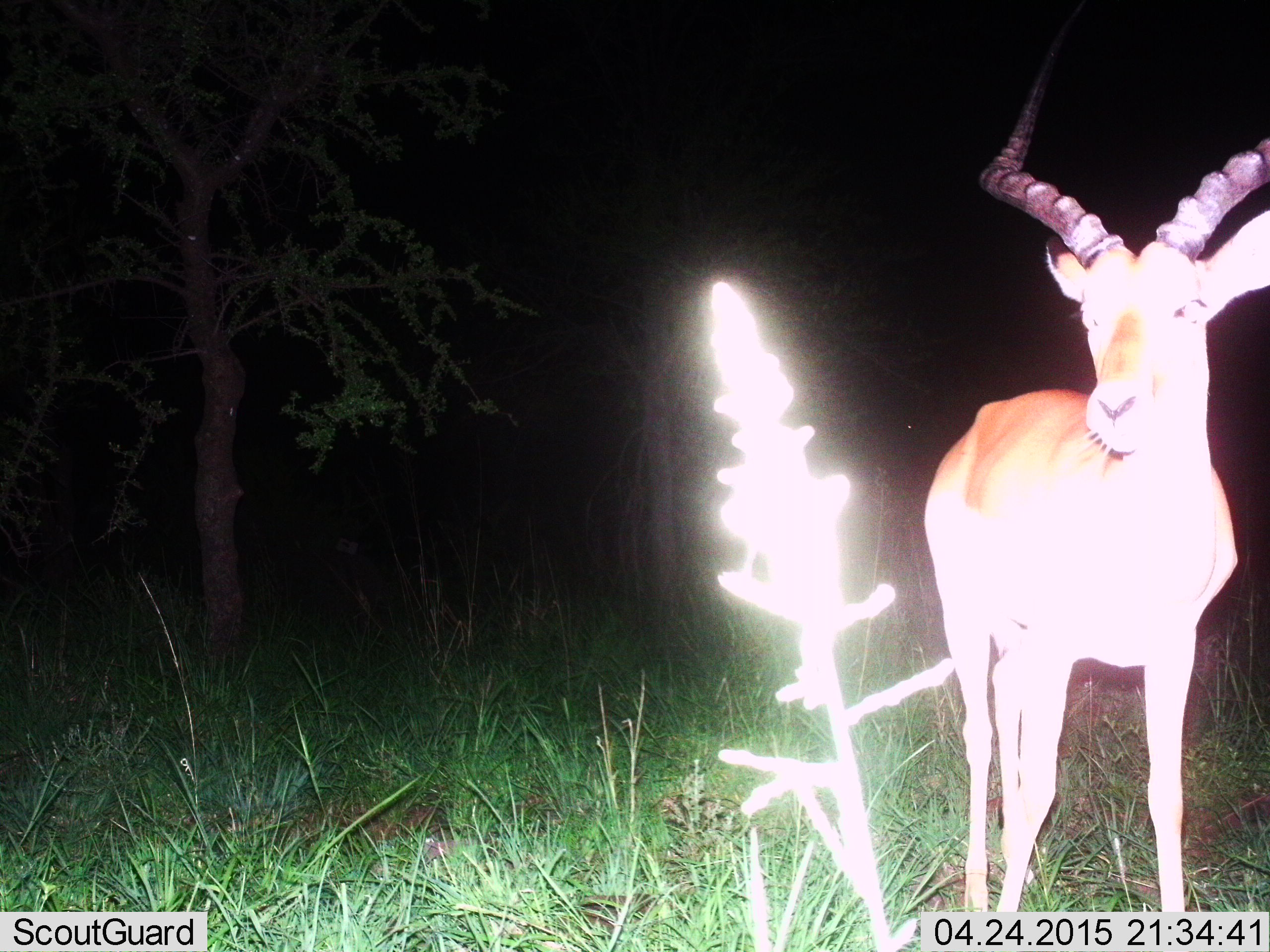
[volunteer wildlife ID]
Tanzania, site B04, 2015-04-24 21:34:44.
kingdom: Animalia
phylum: Chordata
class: Mammalia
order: Artiodactyla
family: Bovidae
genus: Aepyceros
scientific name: Aepyceros melampus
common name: impala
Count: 1.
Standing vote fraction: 90%.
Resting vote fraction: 0%.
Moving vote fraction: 10%.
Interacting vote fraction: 0%.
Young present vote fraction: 0%.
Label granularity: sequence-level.